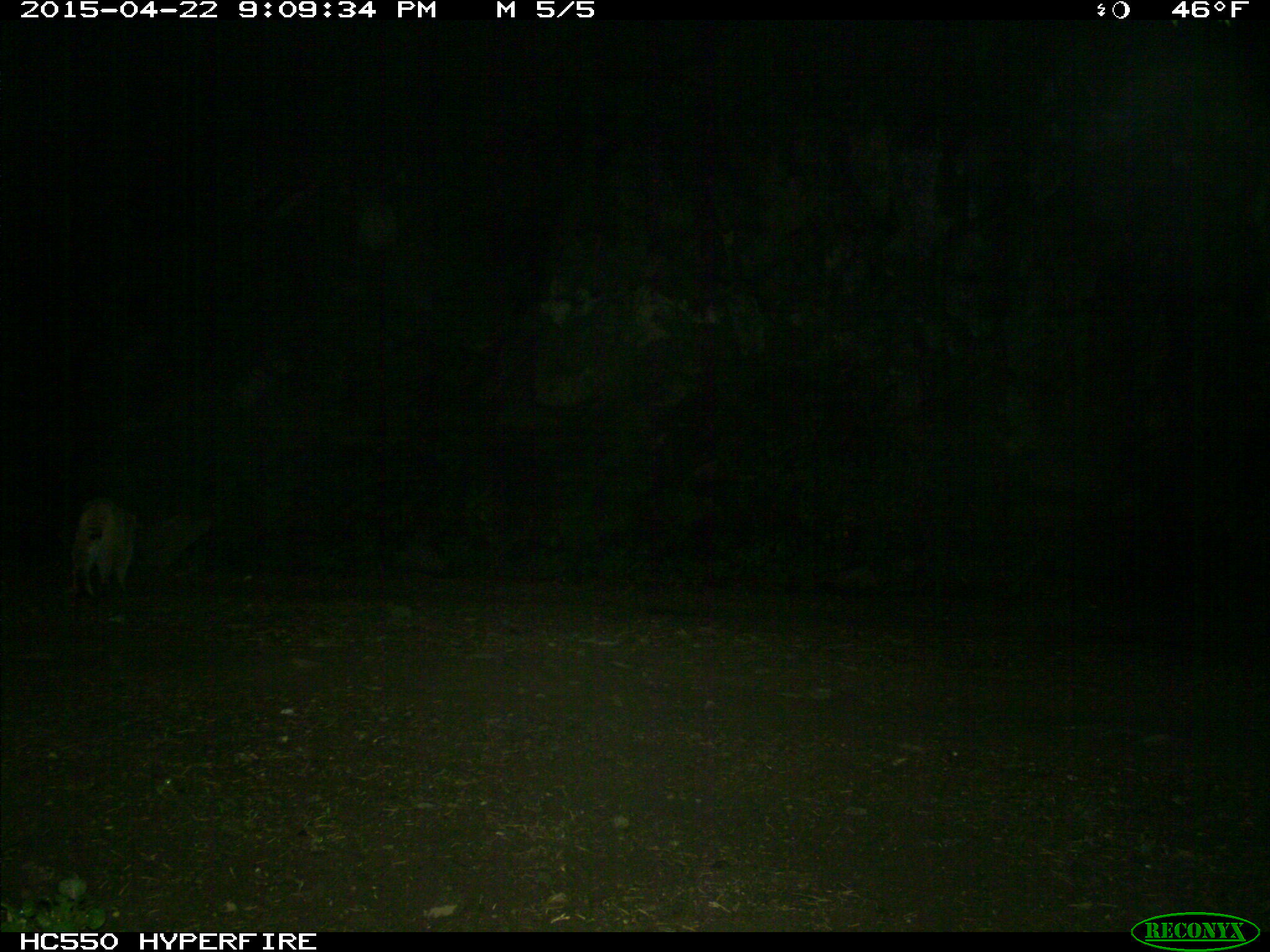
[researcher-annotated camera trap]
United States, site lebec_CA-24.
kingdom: Animalia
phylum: Chordata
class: Mammalia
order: Carnivora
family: Felidae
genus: Lynx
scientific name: Lynx rufus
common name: bobcat